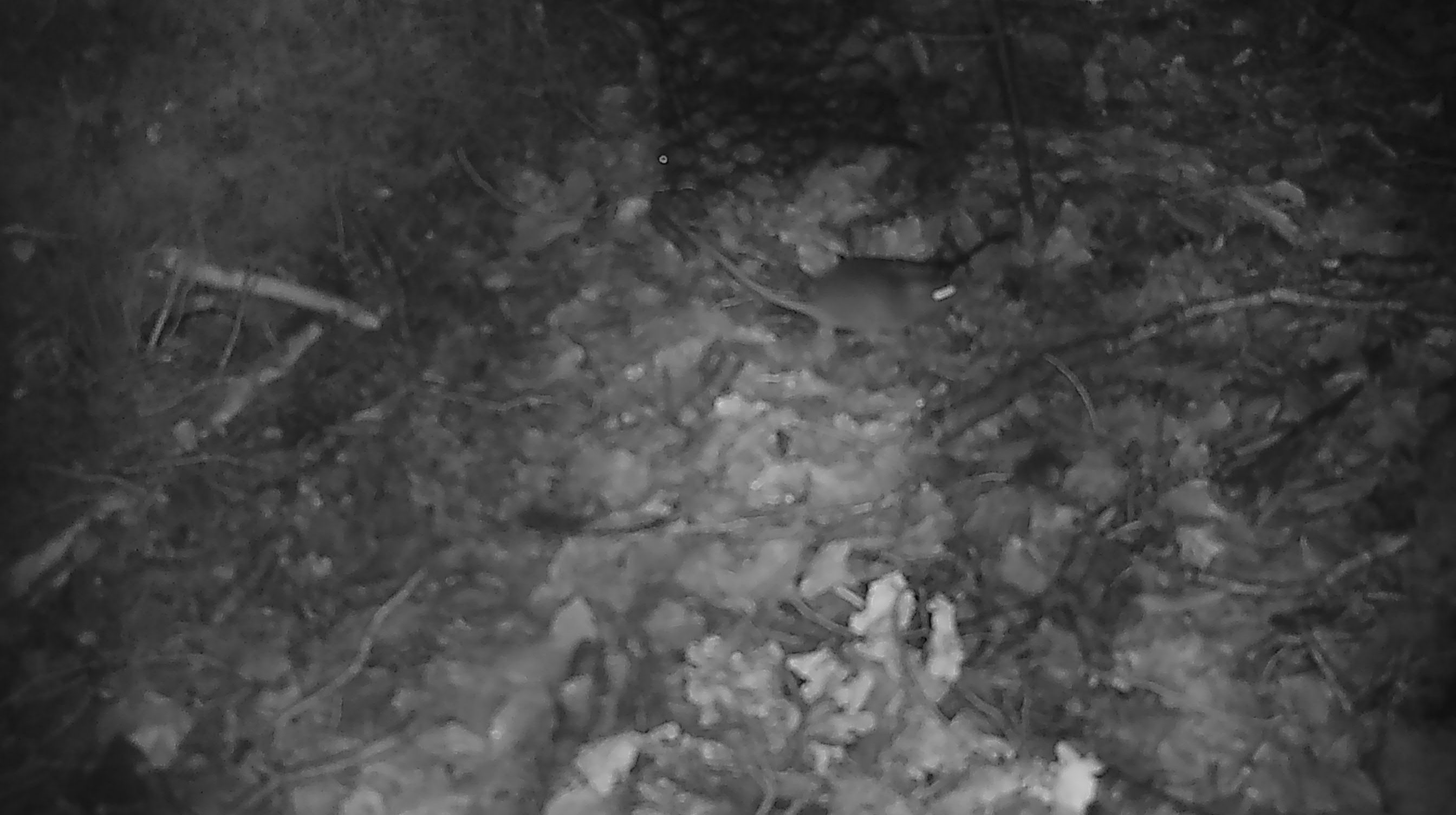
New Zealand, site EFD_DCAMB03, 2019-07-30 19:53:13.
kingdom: Animalia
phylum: Chordata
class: Mammalia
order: Rodentia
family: Muridae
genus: Mus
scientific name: Mus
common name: mouse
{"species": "mouse (Mus)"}